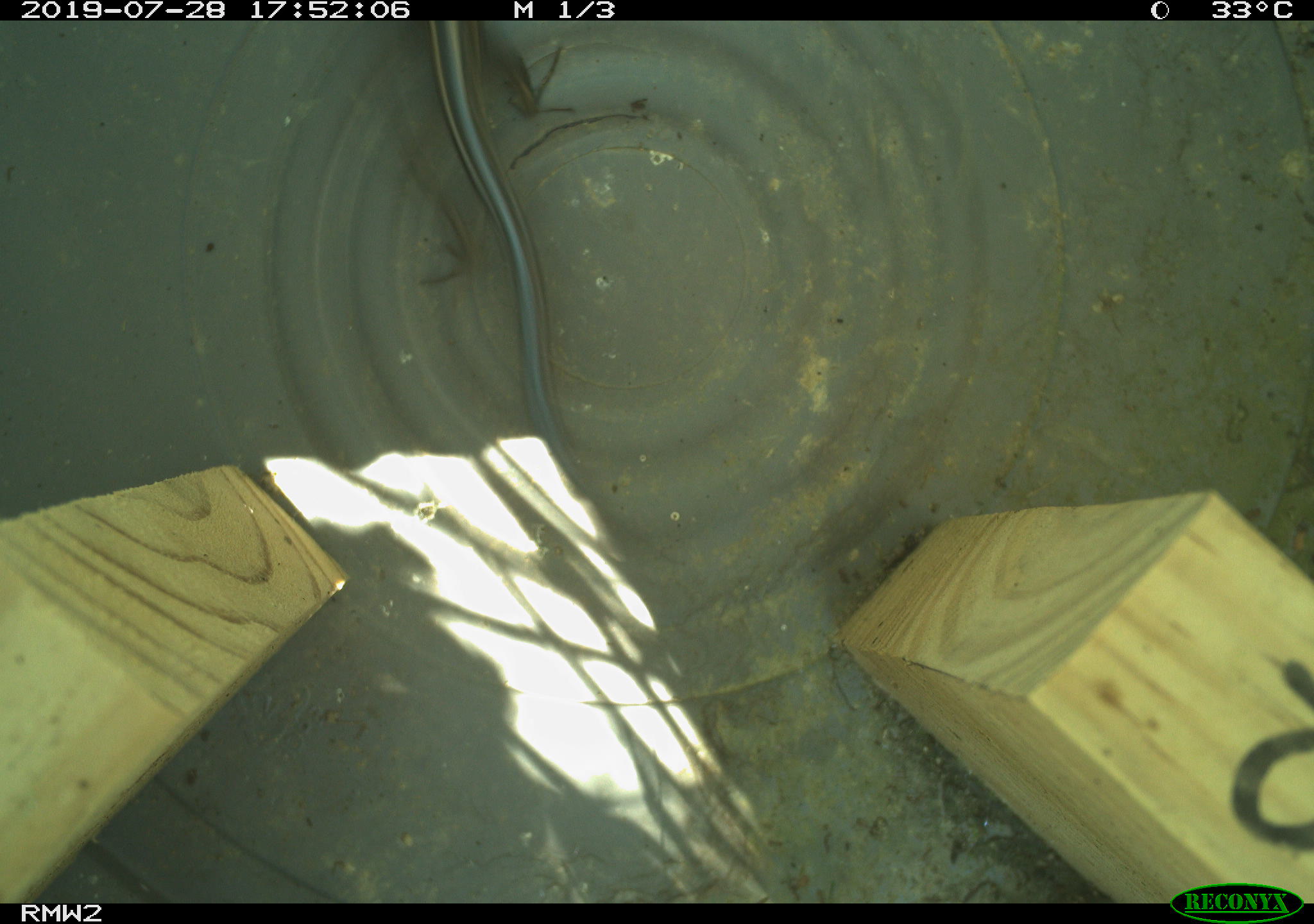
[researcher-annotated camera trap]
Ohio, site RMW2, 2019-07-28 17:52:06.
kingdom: Animalia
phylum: Chordata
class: Reptilia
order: Squamata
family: Scincidae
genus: Plestiodon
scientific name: Plestiodon fasciatus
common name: common five-lined skink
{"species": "common five-lined skink (Plestiodon fasciatus)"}